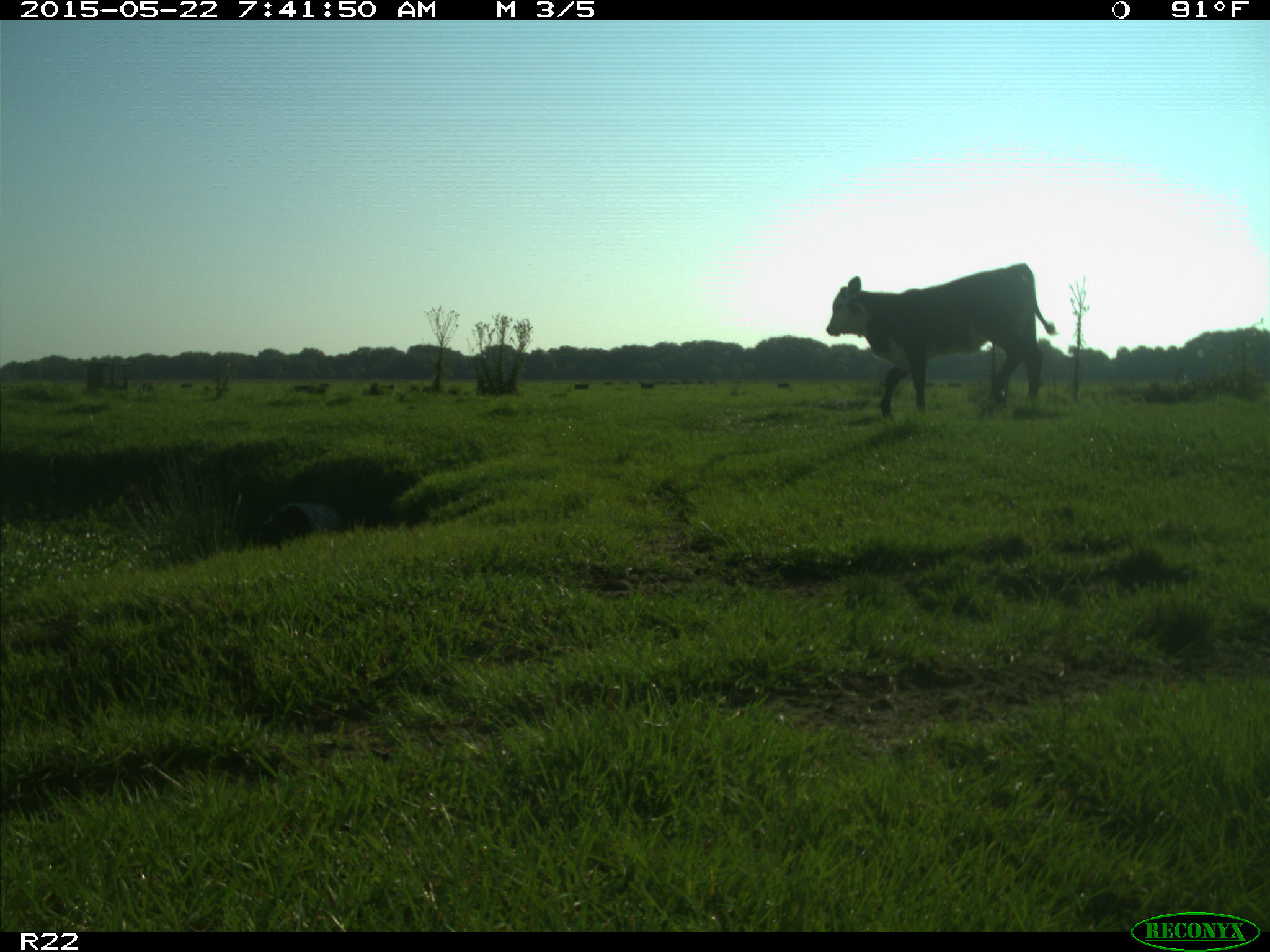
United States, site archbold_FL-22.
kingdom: Animalia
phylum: Chordata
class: Mammalia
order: Artiodactyla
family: Bovidae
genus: Bos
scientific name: Bos taurus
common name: domestic cow